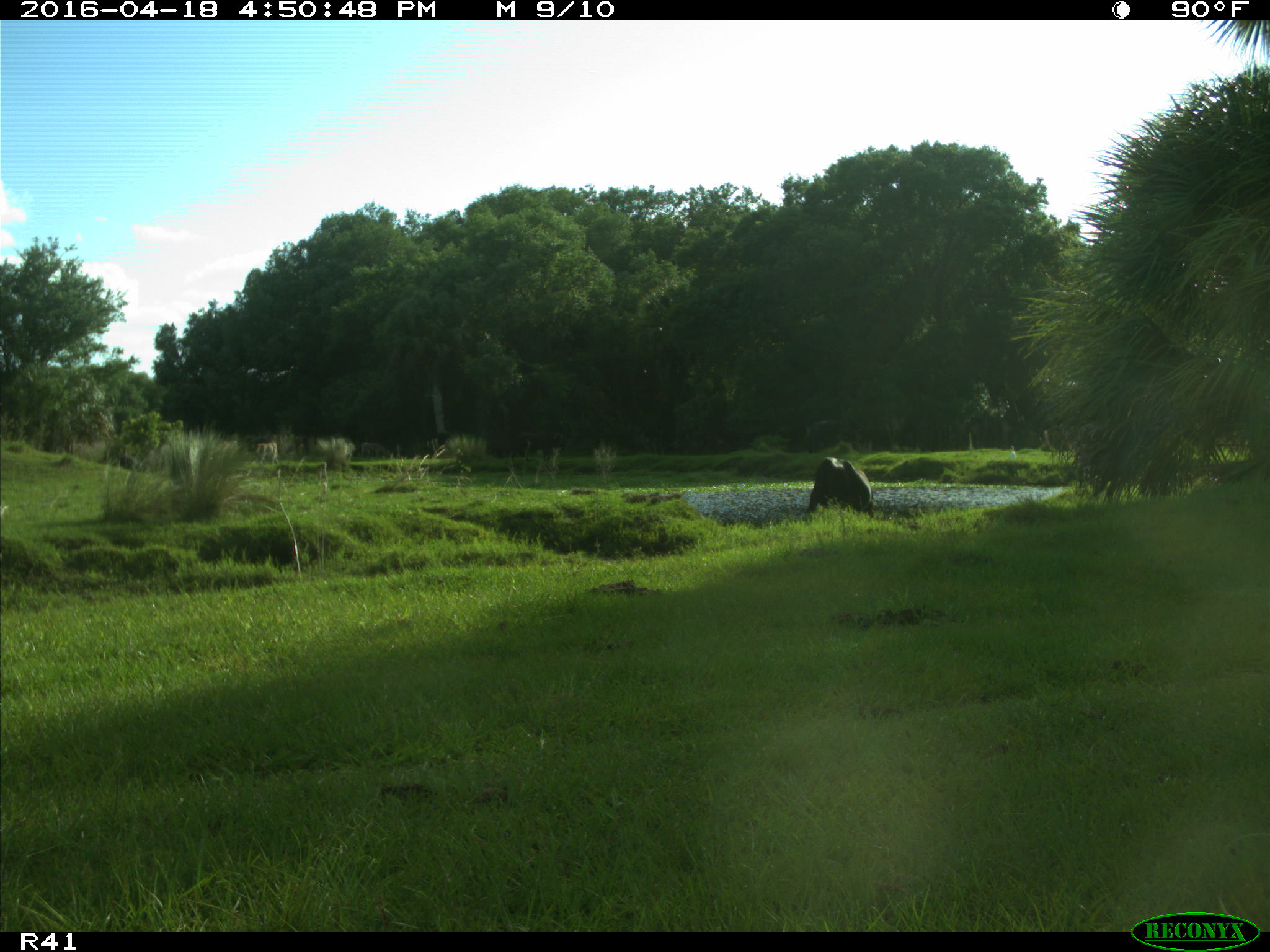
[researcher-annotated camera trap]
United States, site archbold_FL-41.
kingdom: Animalia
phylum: Chordata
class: Mammalia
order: Artiodactyla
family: Bovidae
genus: Bos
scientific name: Bos taurus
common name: domestic cow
Bos taurus (domestic cow).